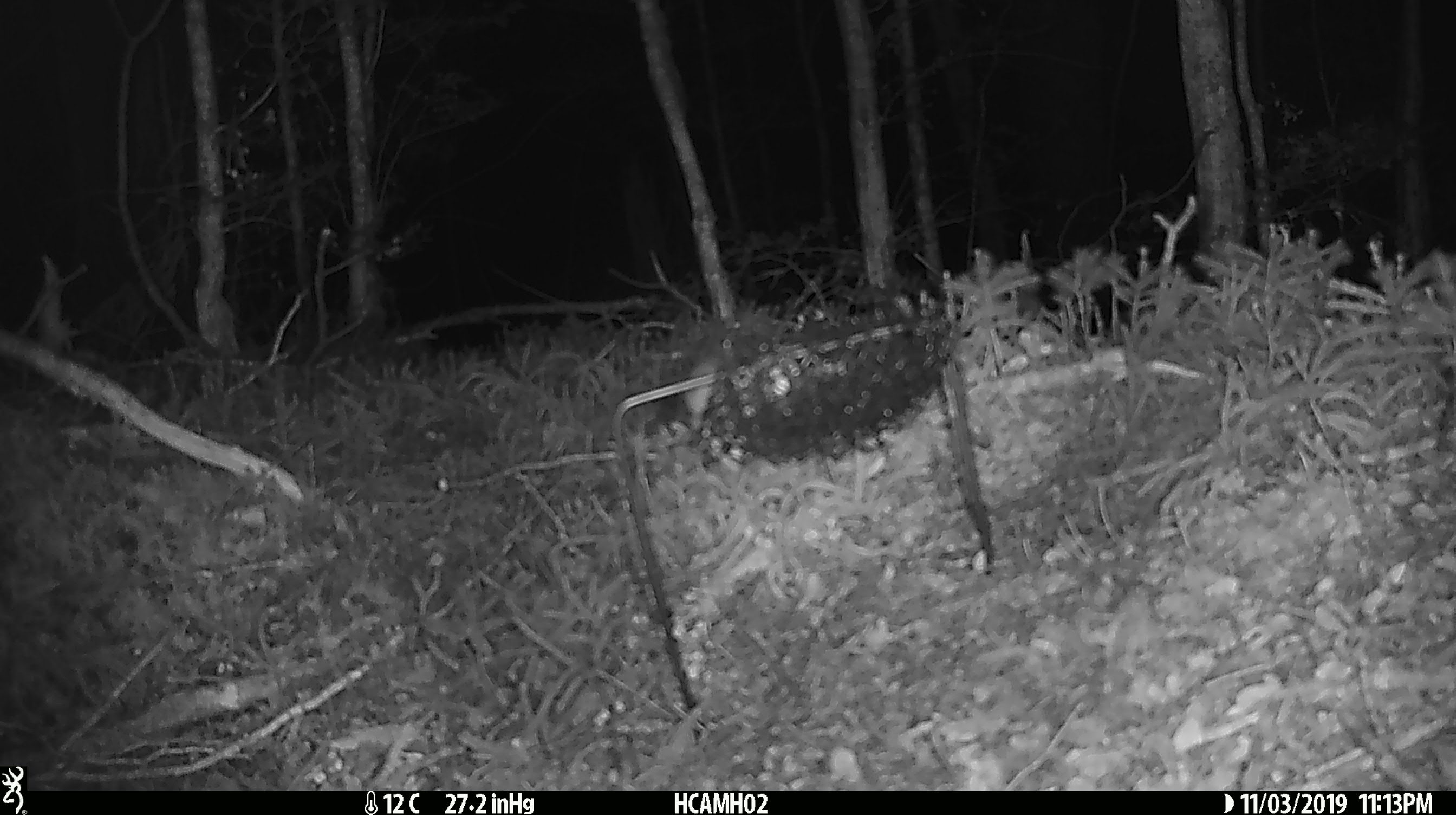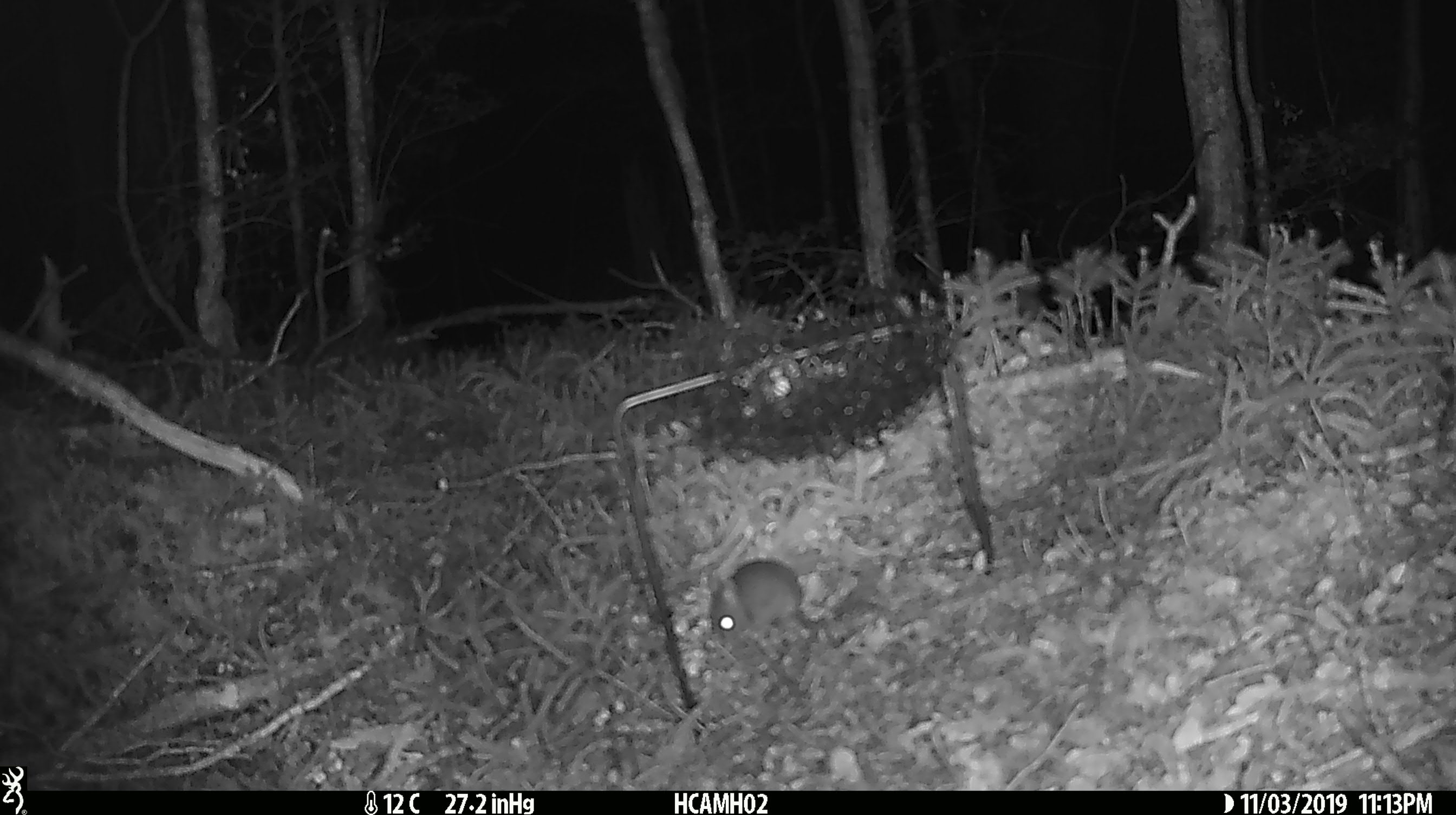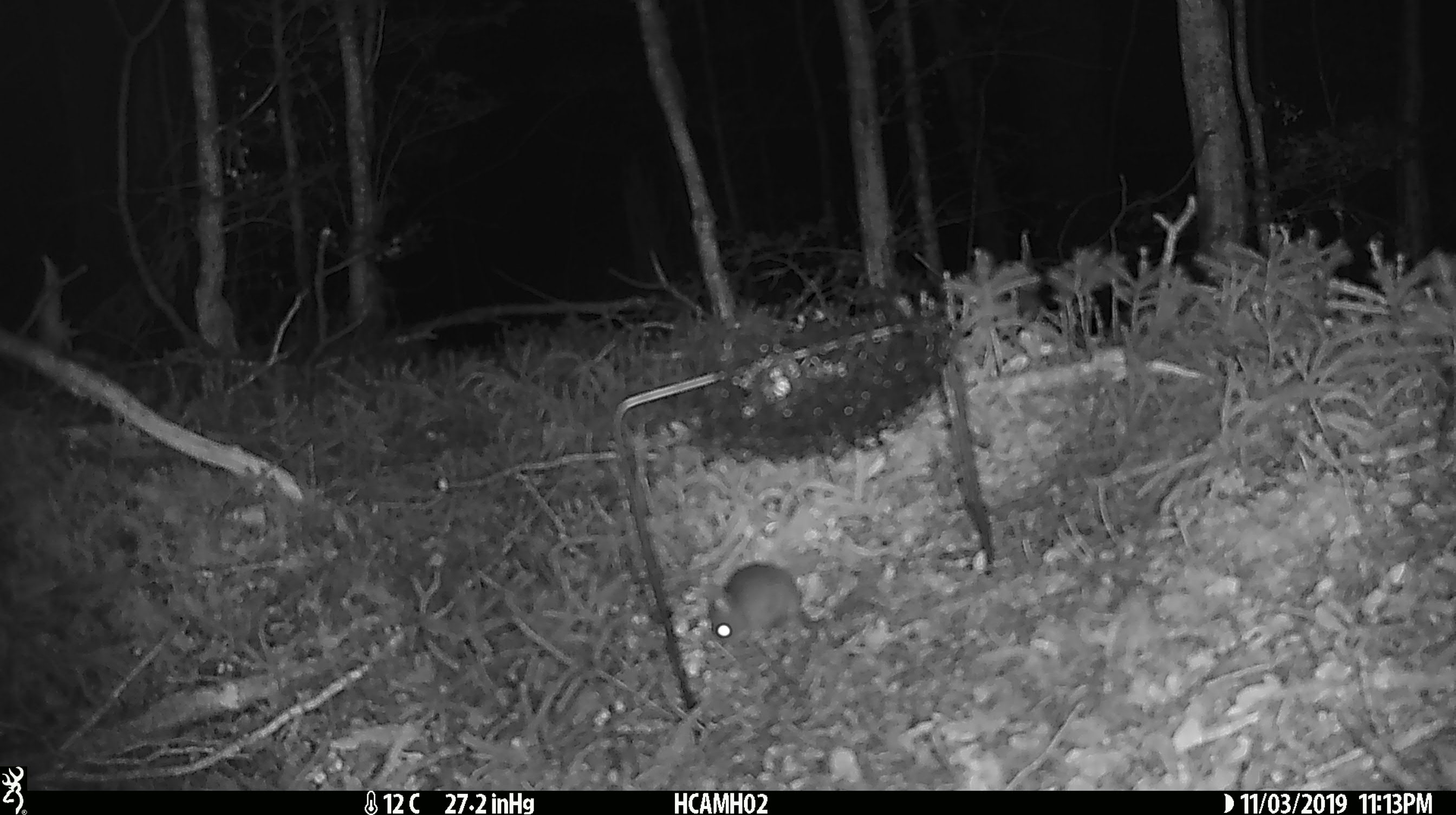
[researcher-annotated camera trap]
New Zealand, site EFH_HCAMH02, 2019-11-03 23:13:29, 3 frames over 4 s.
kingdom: Animalia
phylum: Chordata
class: Mammalia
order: Rodentia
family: Muridae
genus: Mus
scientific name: Mus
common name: mouse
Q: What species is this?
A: Mouse (Mus).